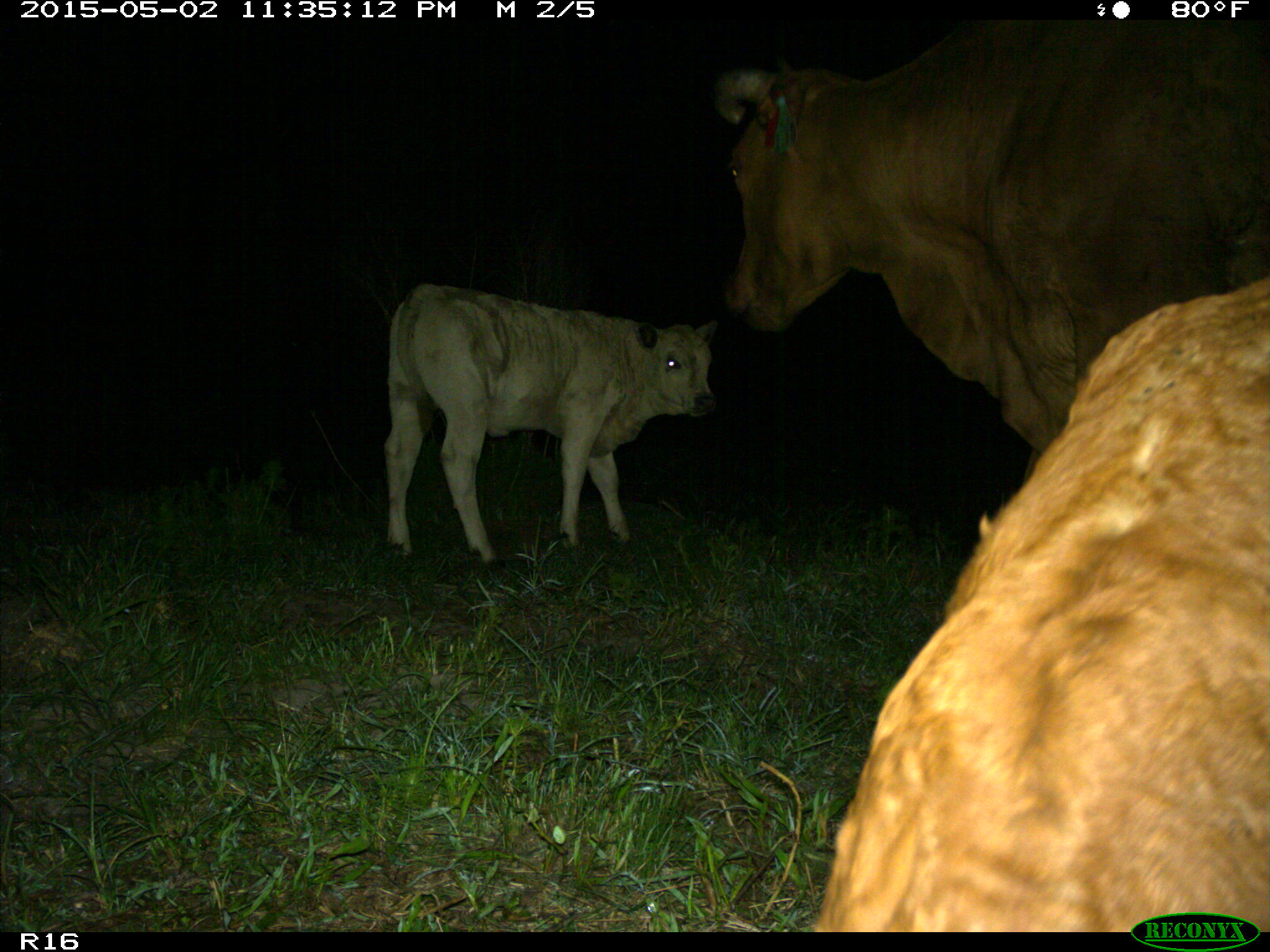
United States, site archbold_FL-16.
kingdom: Animalia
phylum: Chordata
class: Mammalia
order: Artiodactyla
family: Bovidae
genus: Bos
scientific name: Bos taurus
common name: domestic cow